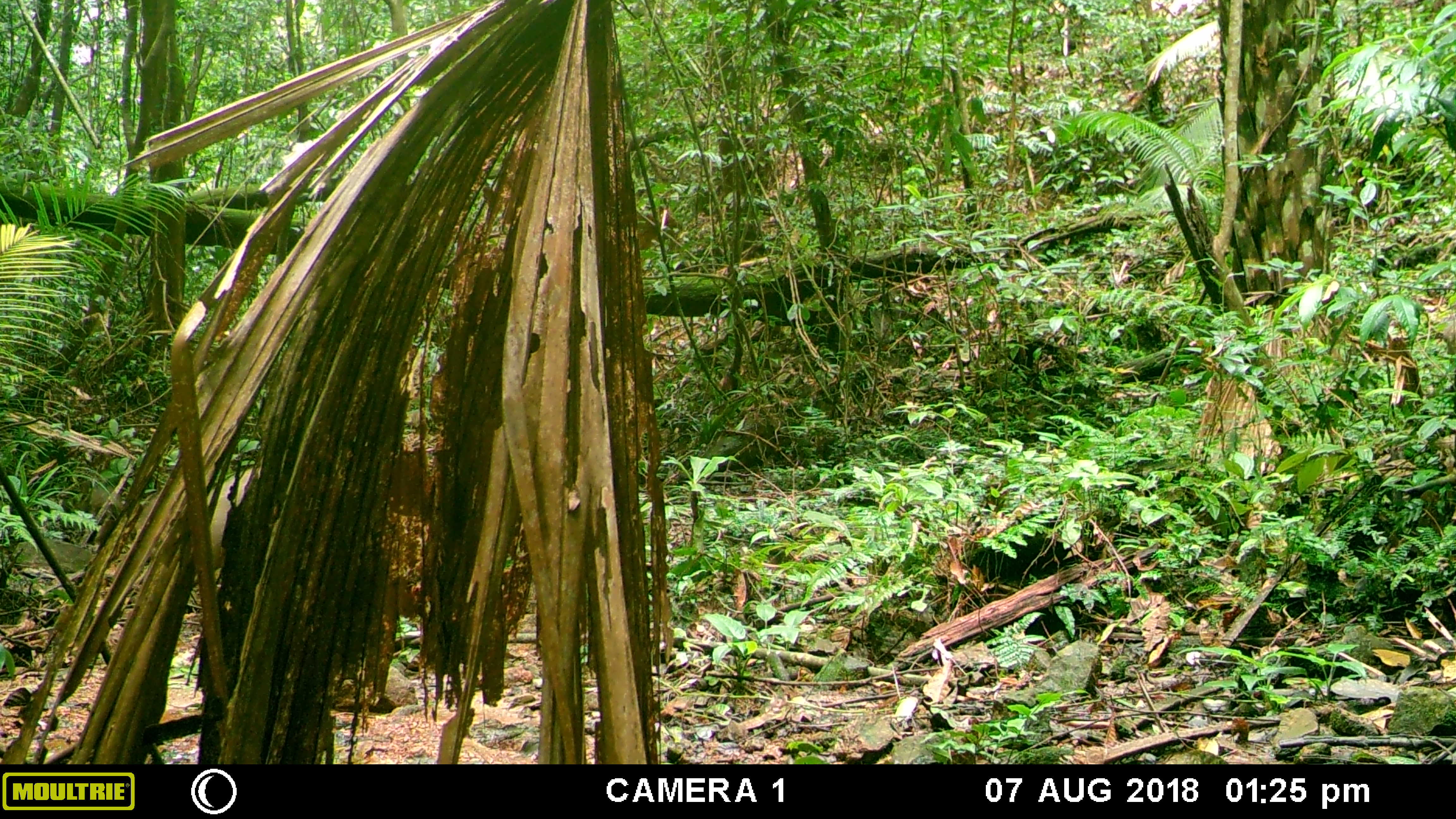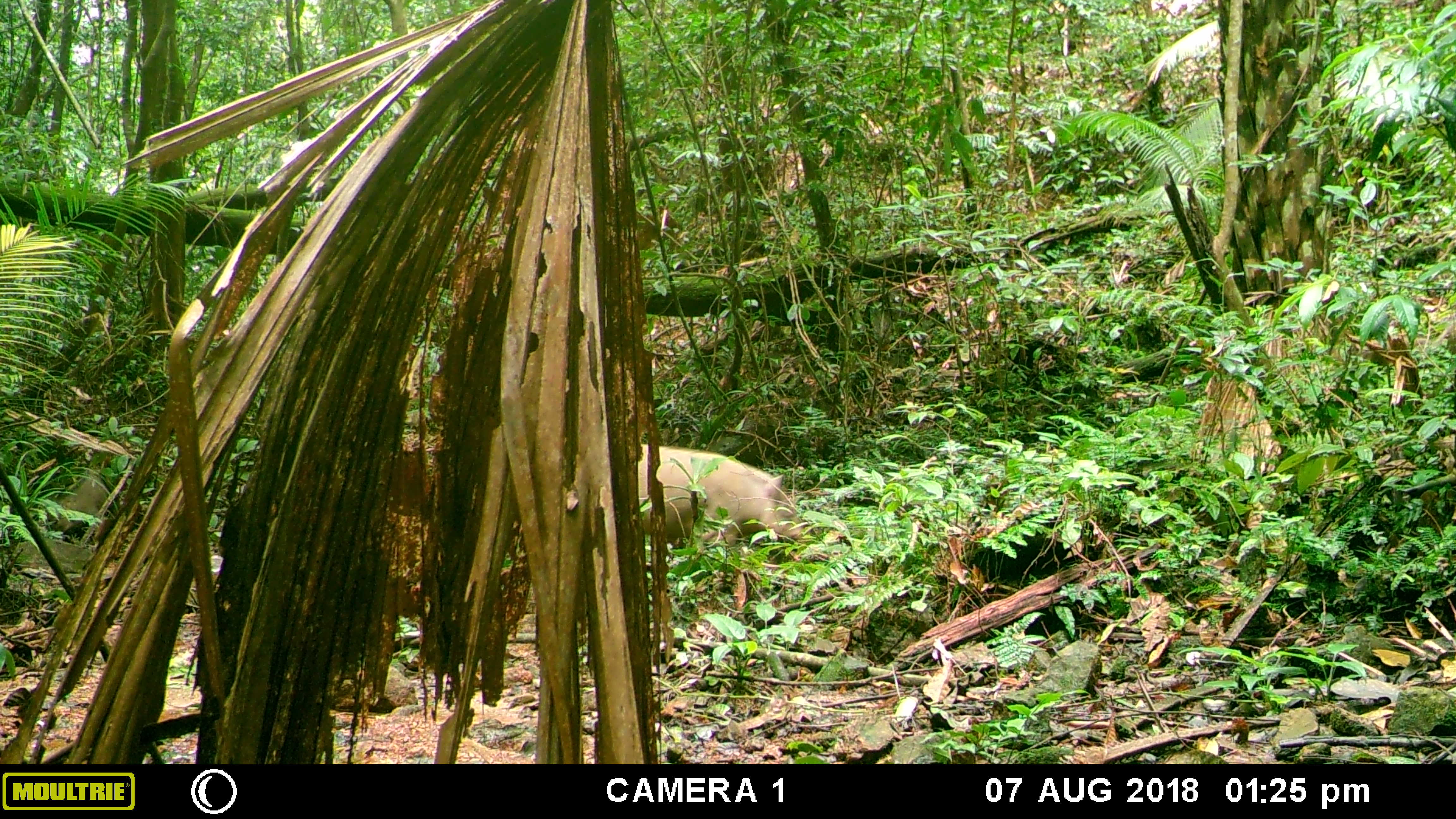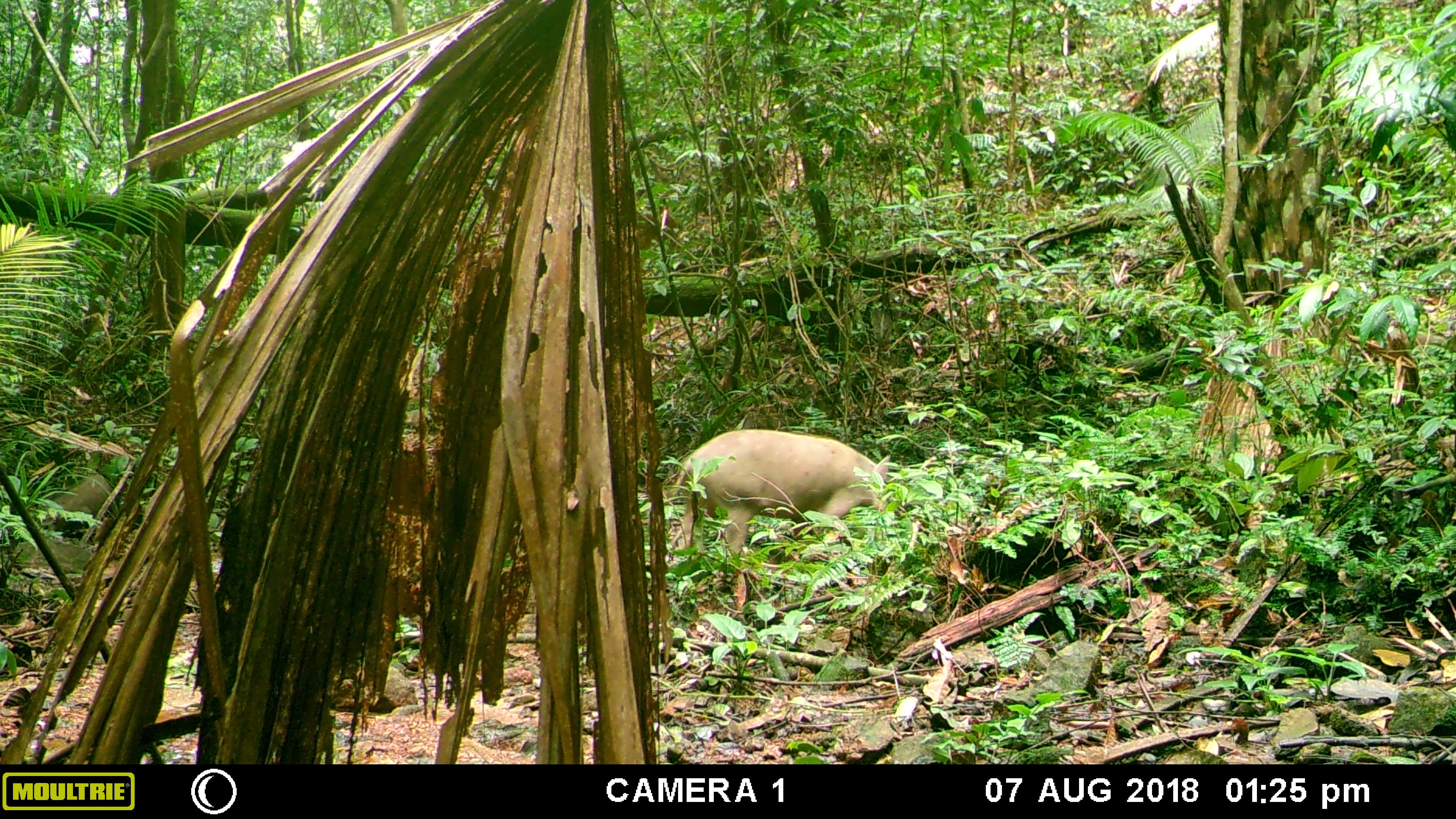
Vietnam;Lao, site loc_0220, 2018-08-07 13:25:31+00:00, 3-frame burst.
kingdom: Animalia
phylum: Chordata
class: Mammalia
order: Artiodactyla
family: Suidae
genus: Sus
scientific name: Sus scrofa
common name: eurasian wild pig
Eurasian wild pig (Sus scrofa). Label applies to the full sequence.